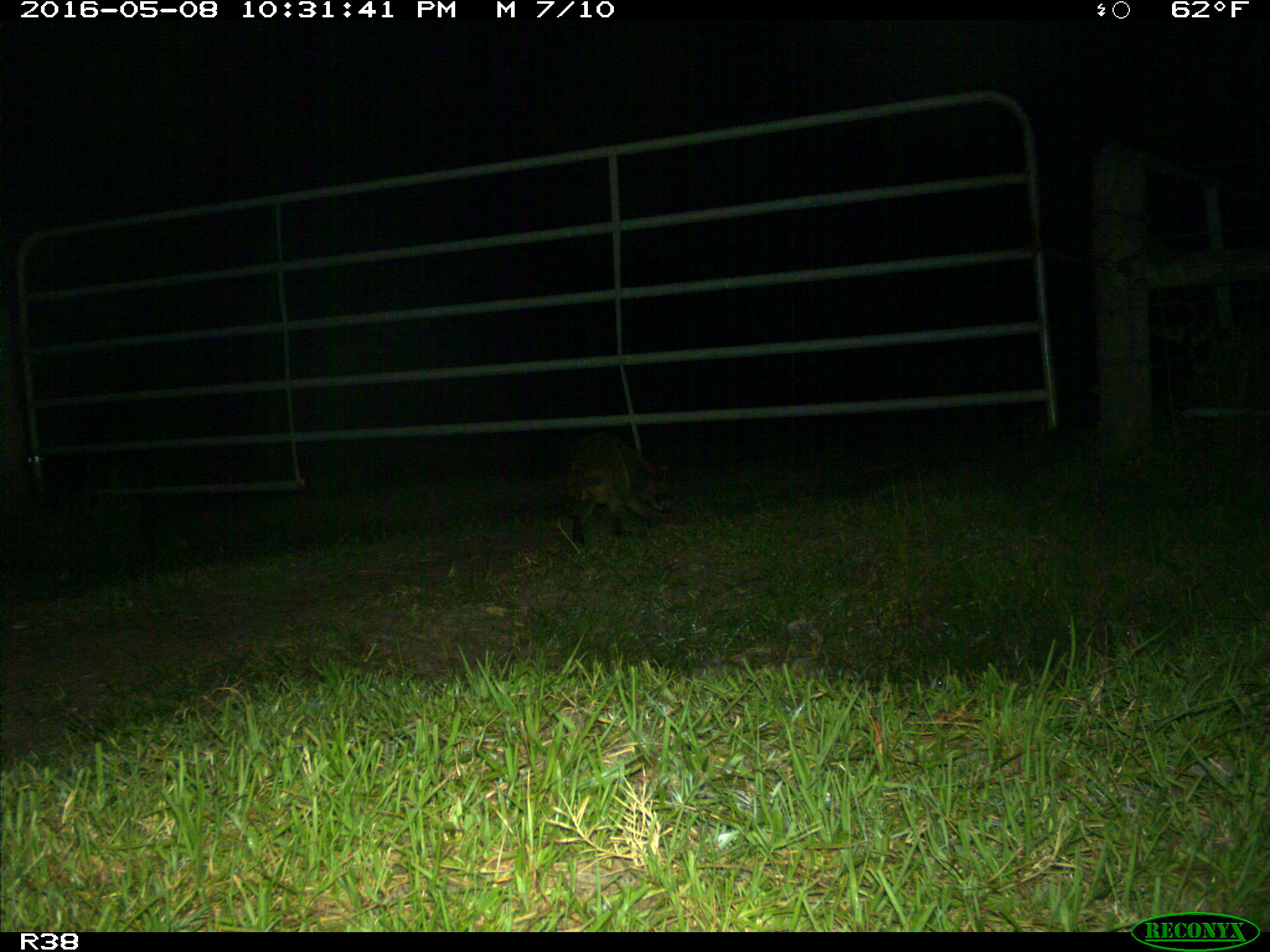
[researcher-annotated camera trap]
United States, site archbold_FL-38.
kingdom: Animalia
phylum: Chordata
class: Mammalia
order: Carnivora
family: Procyonidae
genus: Procyon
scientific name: Procyon lotor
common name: common raccoon